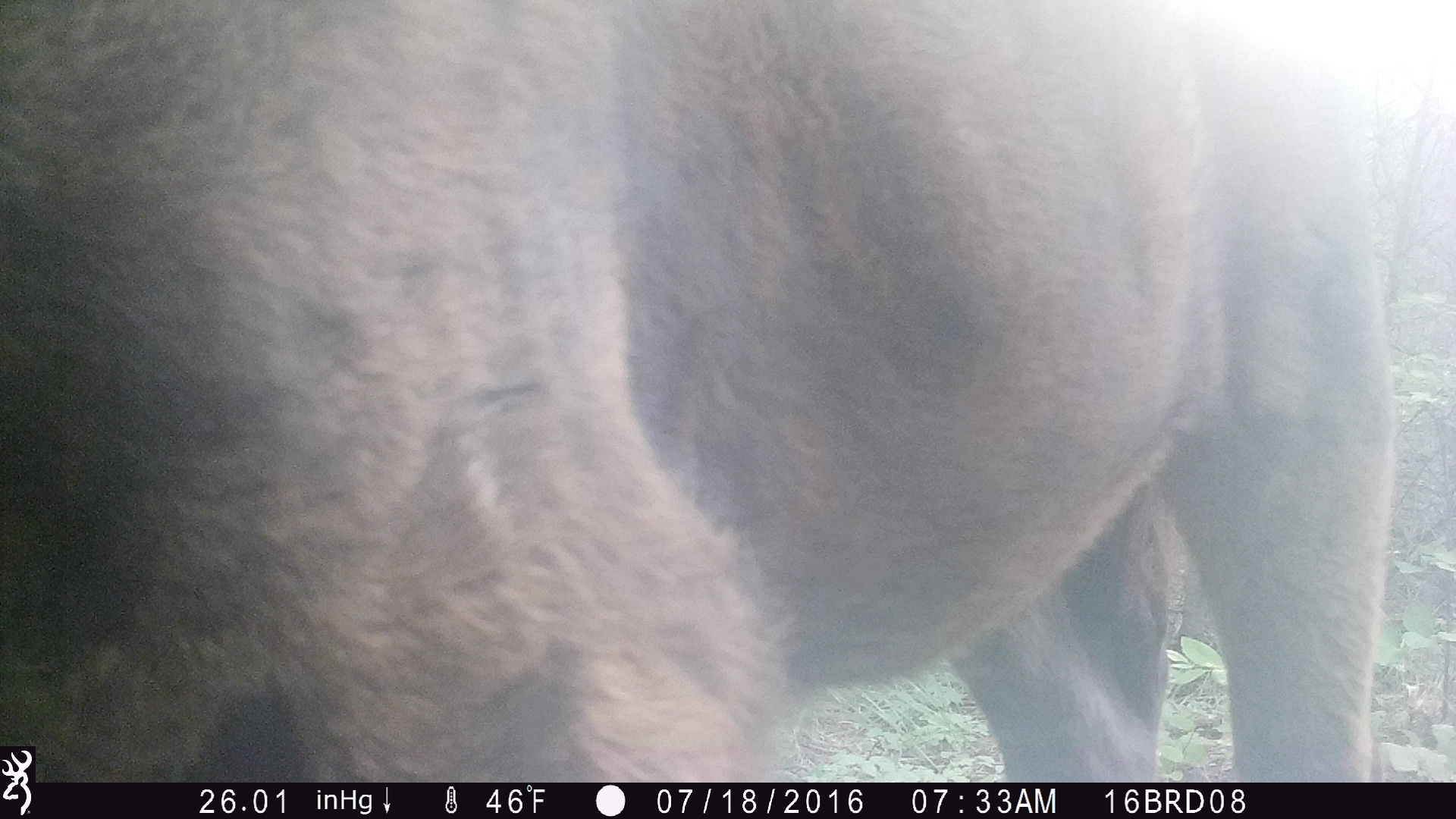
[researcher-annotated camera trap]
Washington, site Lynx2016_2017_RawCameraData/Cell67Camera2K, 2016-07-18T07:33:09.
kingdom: Animalia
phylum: Chordata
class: Mammalia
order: Artiodactyla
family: Bovidae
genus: Bos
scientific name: Bos taurus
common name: domestic cattle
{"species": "domestic cattle (Bos taurus)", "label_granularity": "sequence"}